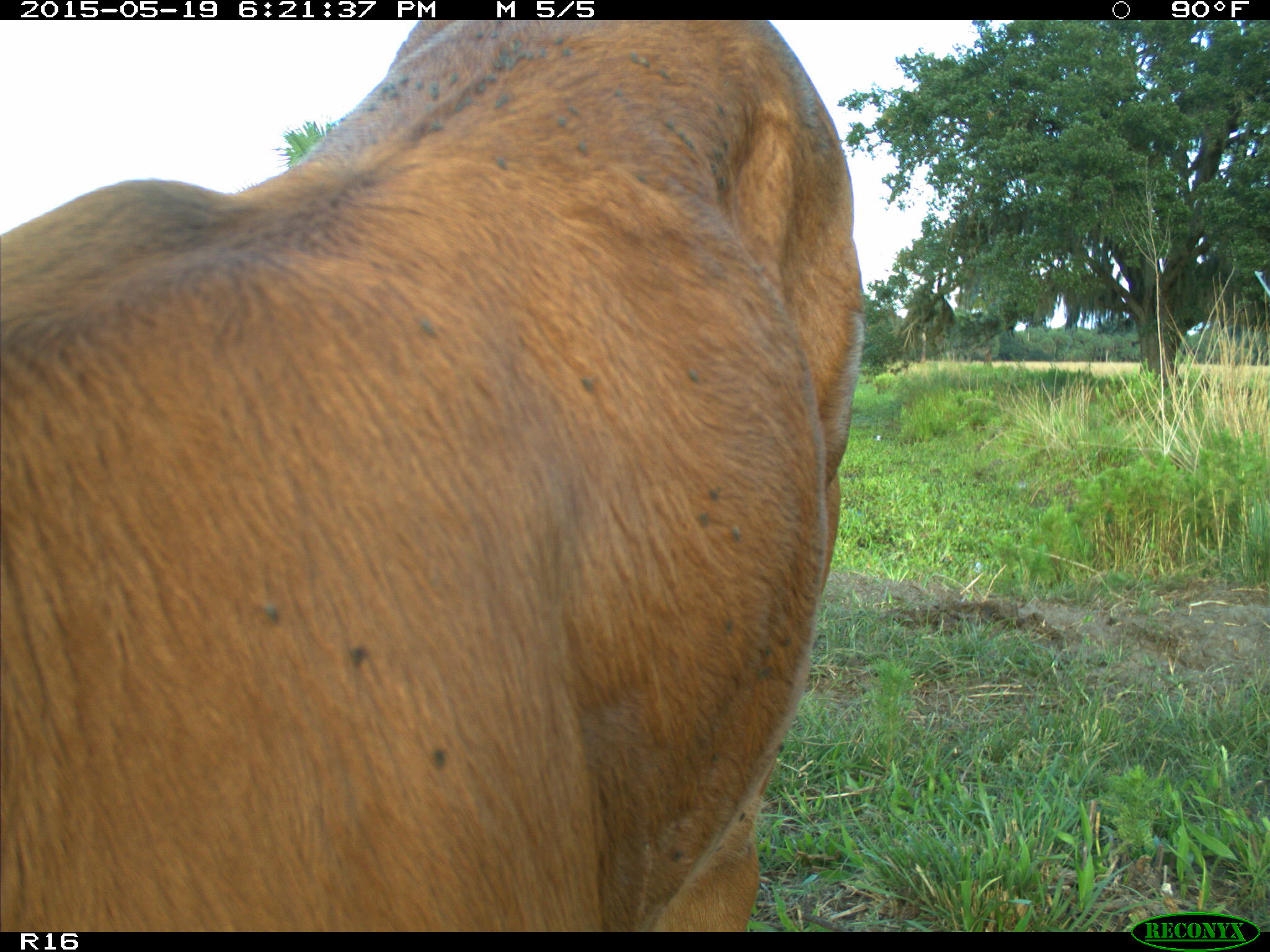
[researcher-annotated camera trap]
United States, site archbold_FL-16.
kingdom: Animalia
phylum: Chordata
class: Mammalia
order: Artiodactyla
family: Bovidae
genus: Bos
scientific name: Bos taurus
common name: domestic cow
Bos taurus (domestic cow).